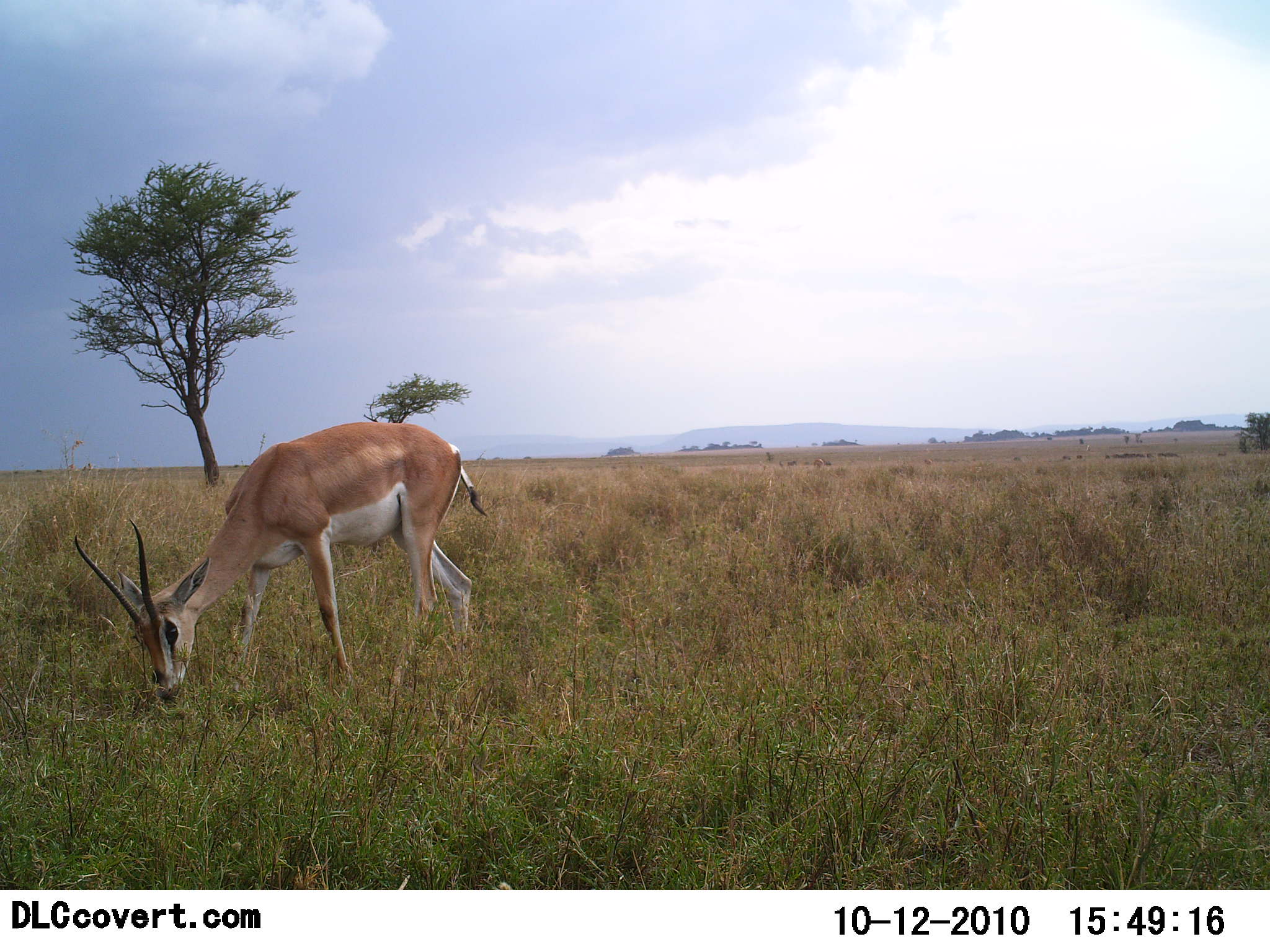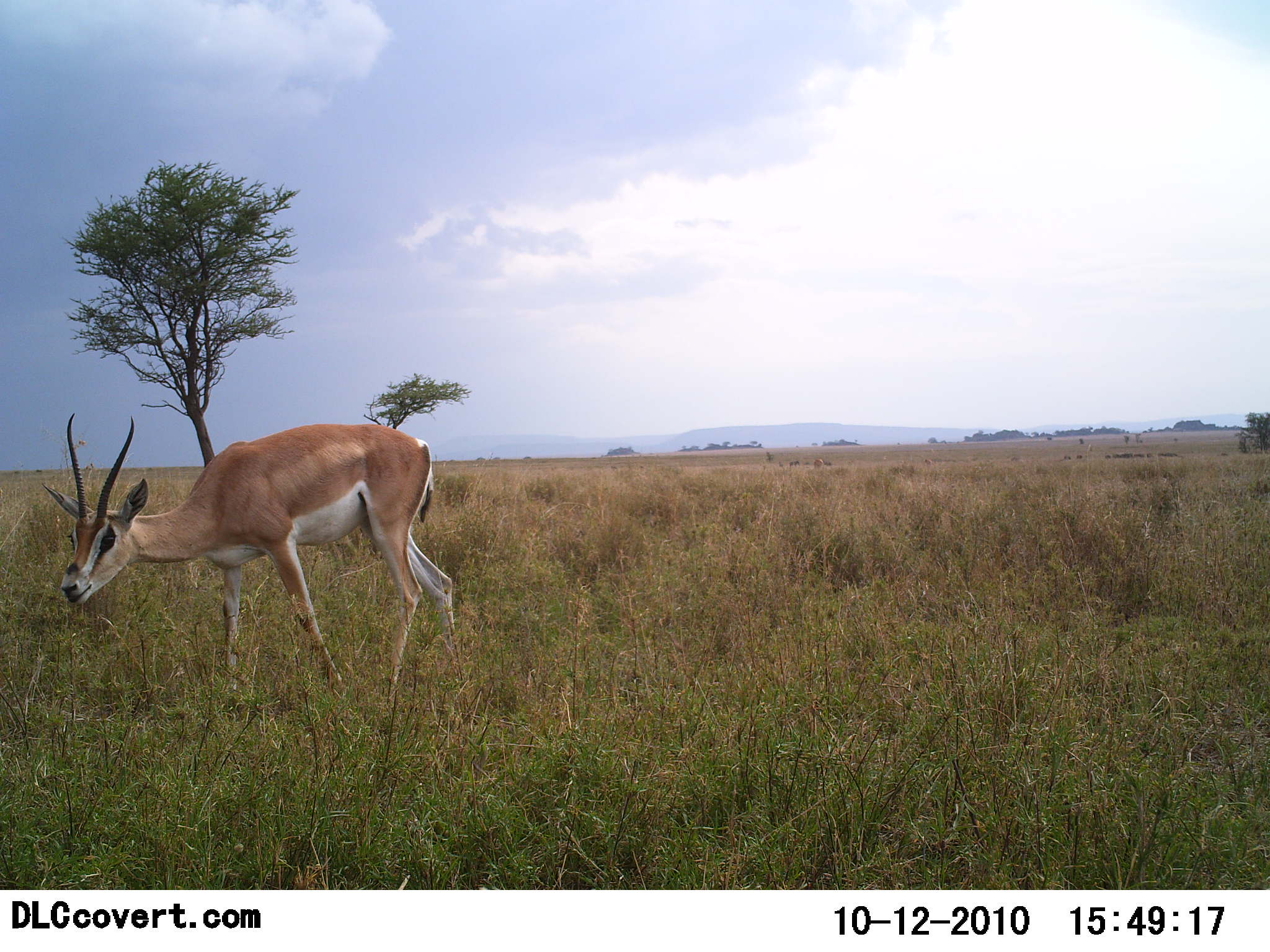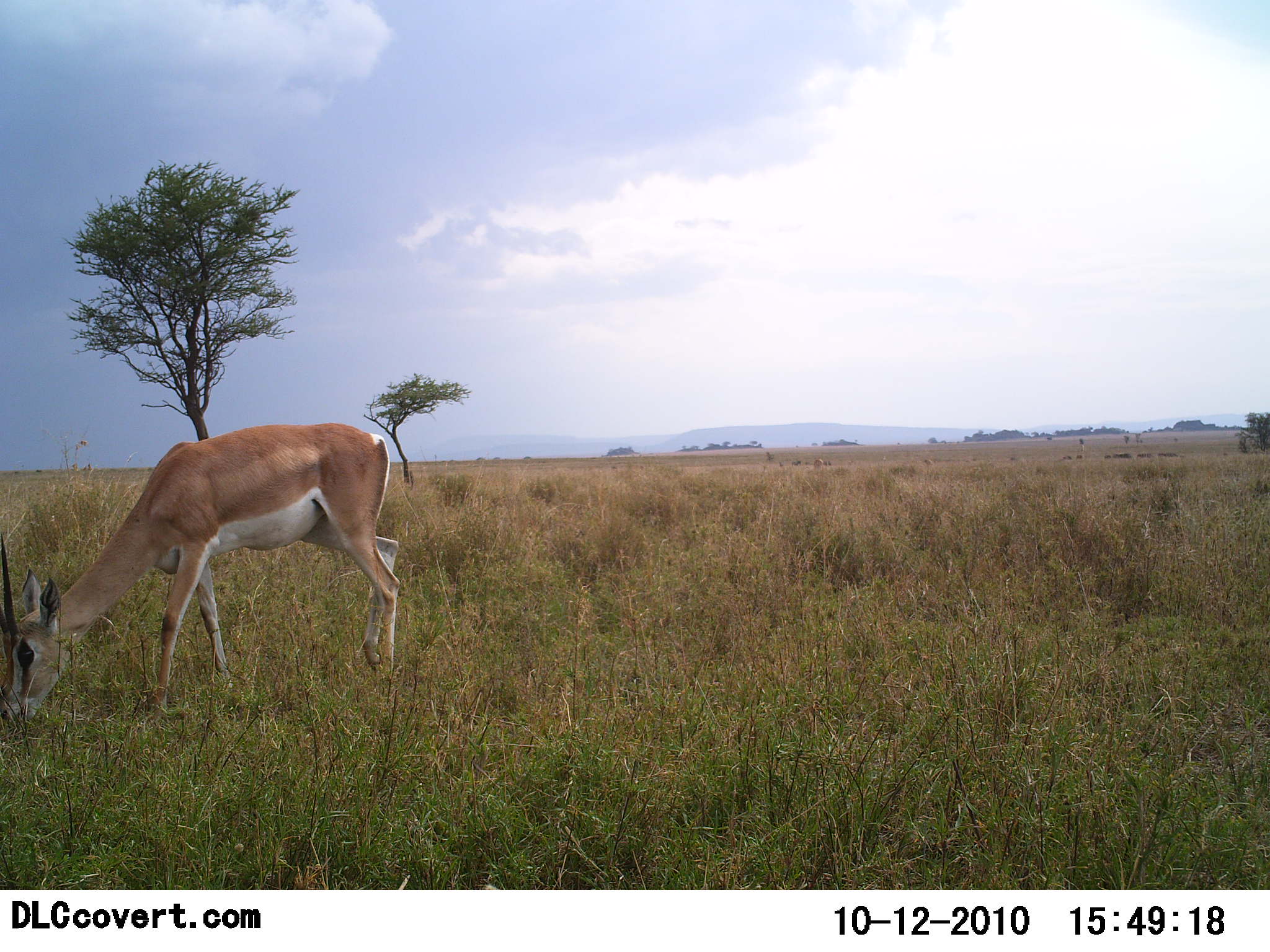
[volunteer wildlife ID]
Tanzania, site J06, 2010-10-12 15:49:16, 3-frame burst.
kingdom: Animalia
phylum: Chordata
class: Mammalia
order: Artiodactyla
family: Bovidae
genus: Nanger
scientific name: Nanger granti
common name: grant's gazelle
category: gazellegrants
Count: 1.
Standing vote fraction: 29%.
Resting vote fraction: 0%.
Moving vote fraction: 35%.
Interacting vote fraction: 0%.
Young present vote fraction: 0%.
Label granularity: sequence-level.